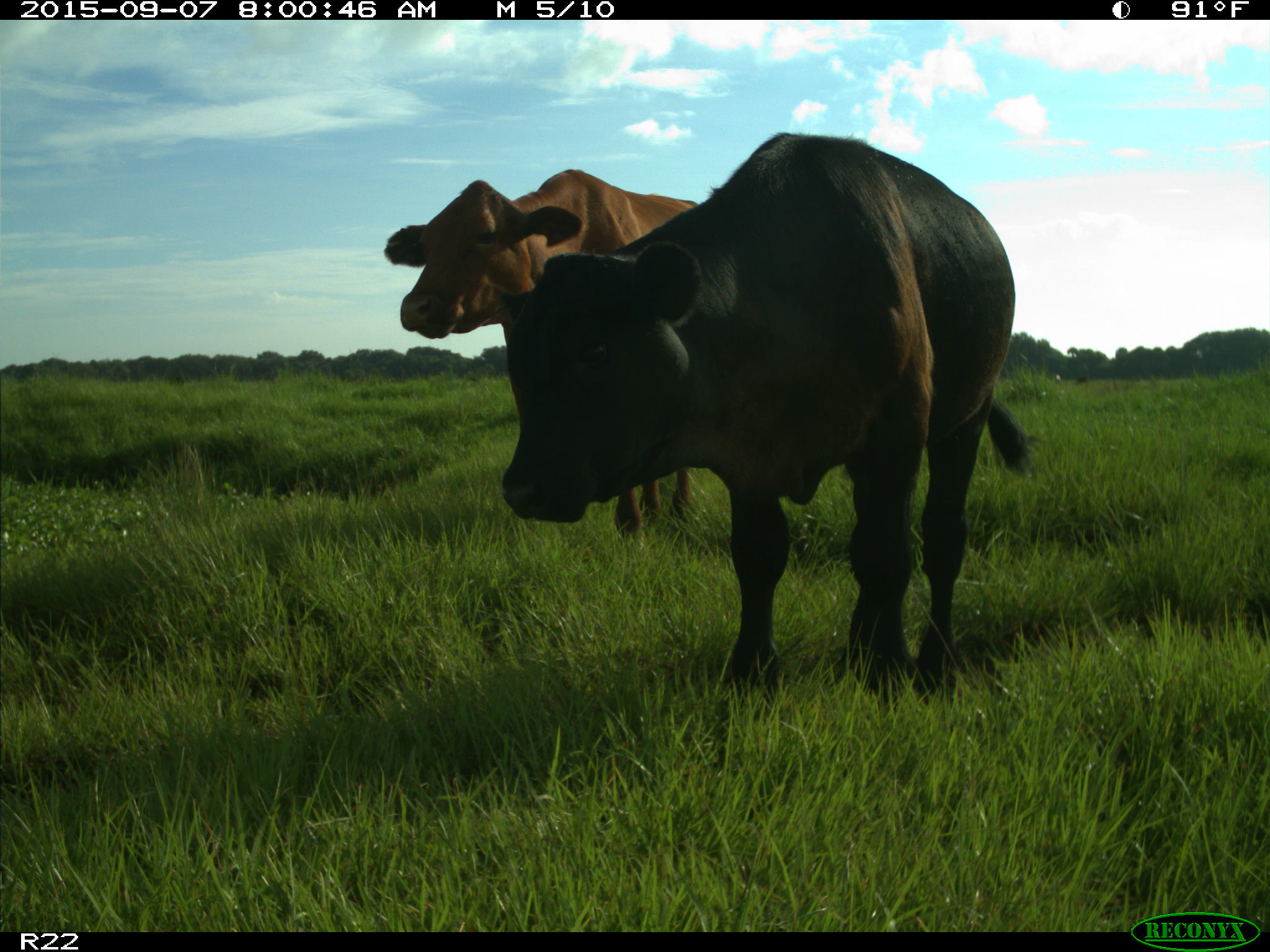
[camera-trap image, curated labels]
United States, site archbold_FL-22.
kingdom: Animalia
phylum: Chordata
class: Mammalia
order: Artiodactyla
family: Bovidae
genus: Bos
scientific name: Bos taurus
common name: domestic cow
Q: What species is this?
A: Bos taurus (domestic cow).